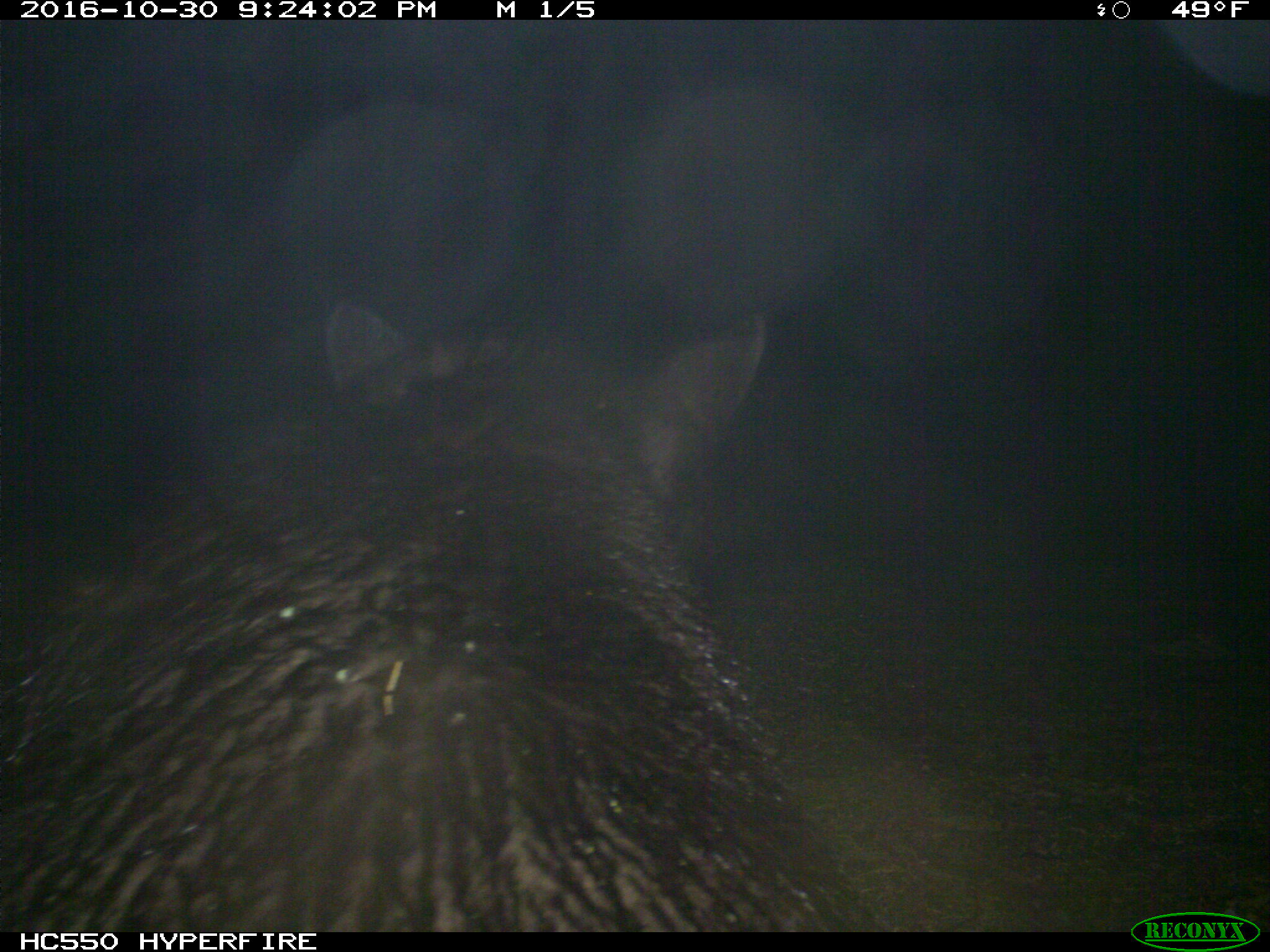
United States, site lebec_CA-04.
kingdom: Animalia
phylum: Chordata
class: Mammalia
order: Carnivora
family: Ursidae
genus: Ursus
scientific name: Ursus americanus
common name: american black bear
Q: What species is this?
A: Ursus americanus (american black bear).